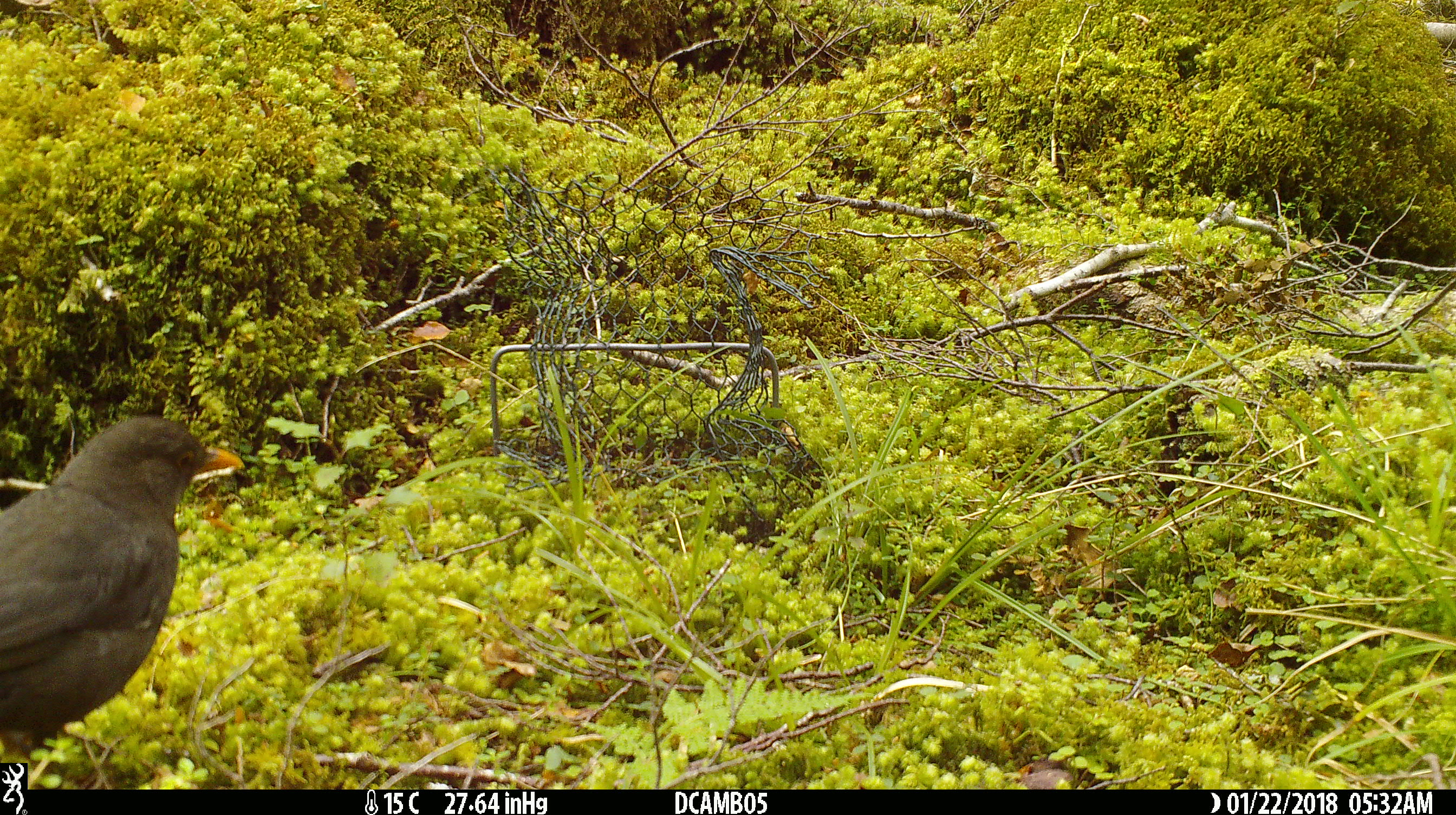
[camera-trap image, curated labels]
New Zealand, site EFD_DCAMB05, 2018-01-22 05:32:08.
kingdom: Animalia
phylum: Chordata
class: Aves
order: Passeriformes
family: Turdidae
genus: Turdus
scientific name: Turdus merula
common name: eurasian blackbird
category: blackbird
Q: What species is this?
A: Blackbird (eurasian blackbird) (Turdus merula).